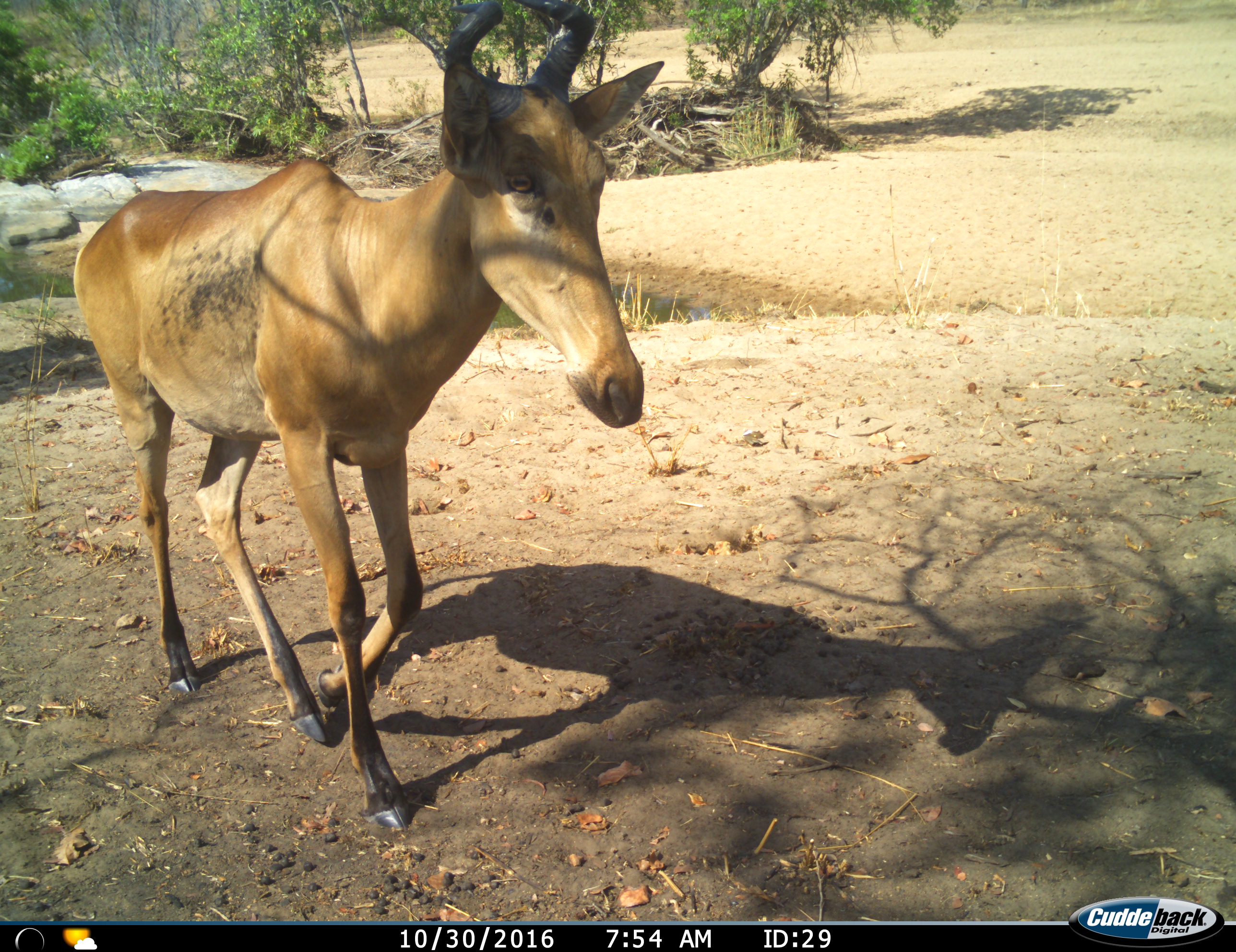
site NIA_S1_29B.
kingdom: Animalia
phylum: Chordata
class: Mammalia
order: Artiodactyla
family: Bovidae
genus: Alcelaphus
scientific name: Alcelaphus buselaphus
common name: hartebeest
Hartebeest (Alcelaphus buselaphus), count 1. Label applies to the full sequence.